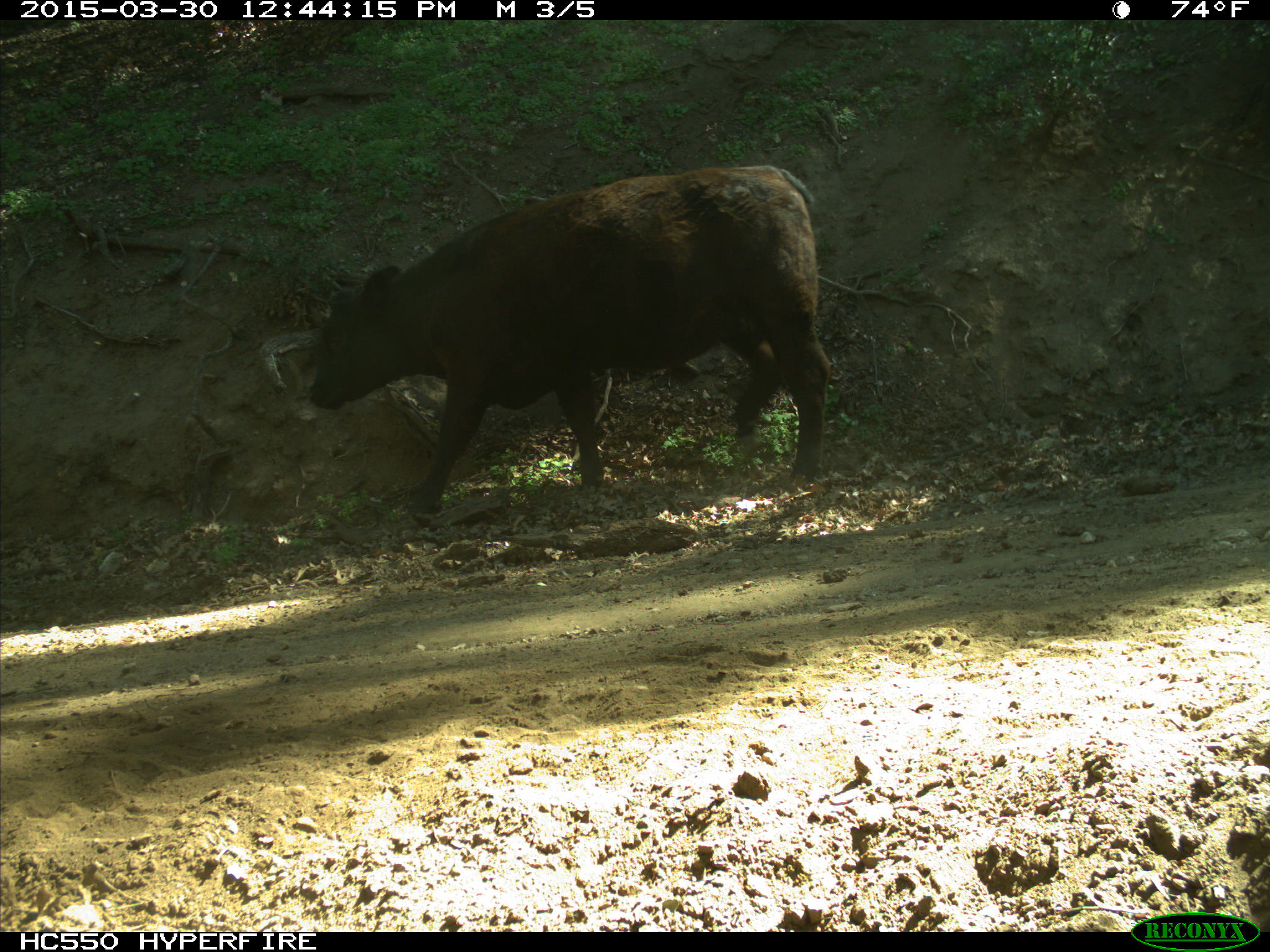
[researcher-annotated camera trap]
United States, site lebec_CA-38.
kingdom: Animalia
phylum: Chordata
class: Mammalia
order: Artiodactyla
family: Bovidae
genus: Bos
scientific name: Bos taurus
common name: domestic cow